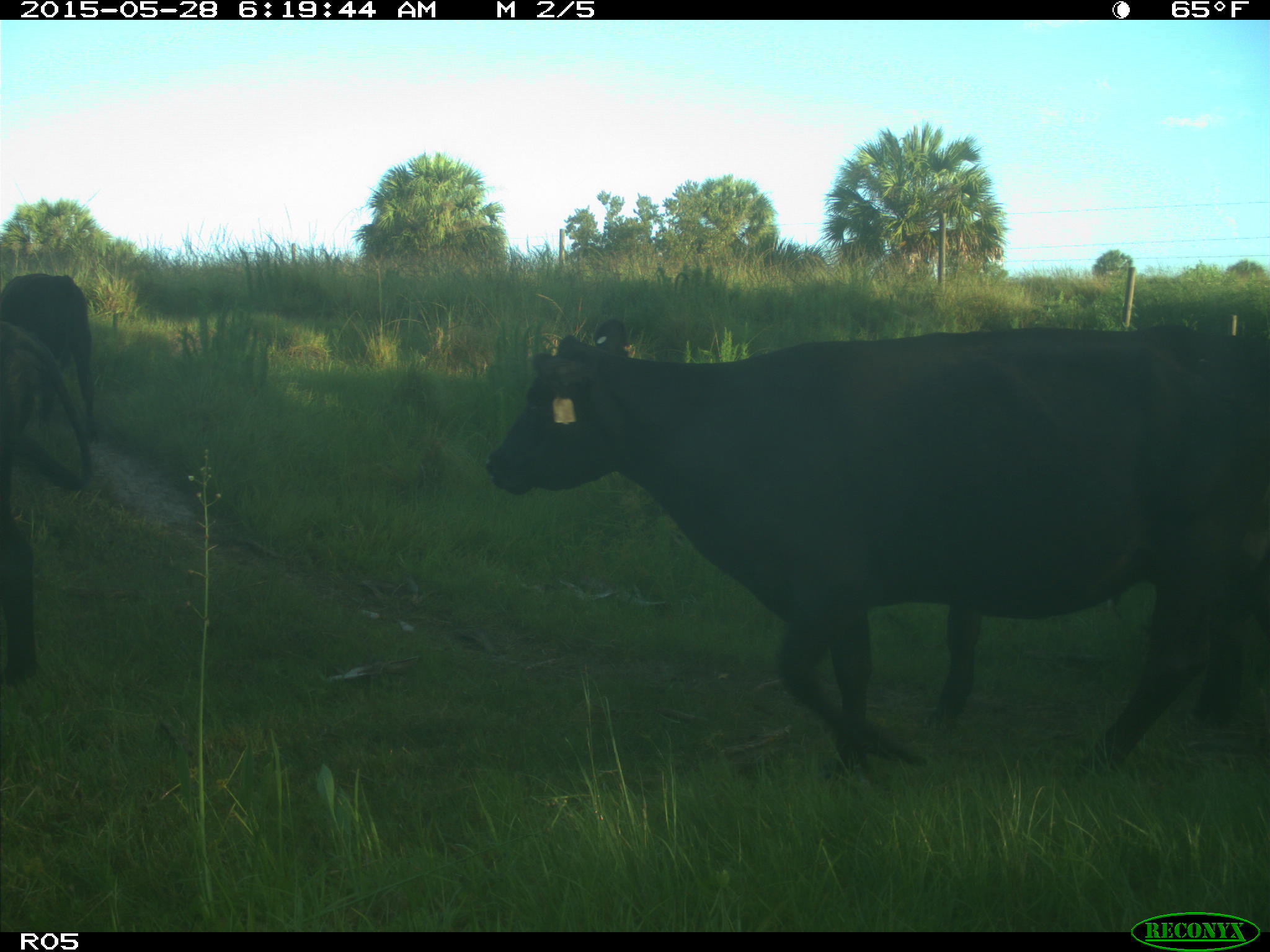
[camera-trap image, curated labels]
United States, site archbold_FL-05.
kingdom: Animalia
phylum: Chordata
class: Mammalia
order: Artiodactyla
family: Bovidae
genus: Bos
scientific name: Bos taurus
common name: domestic cow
Bos taurus (domestic cow).